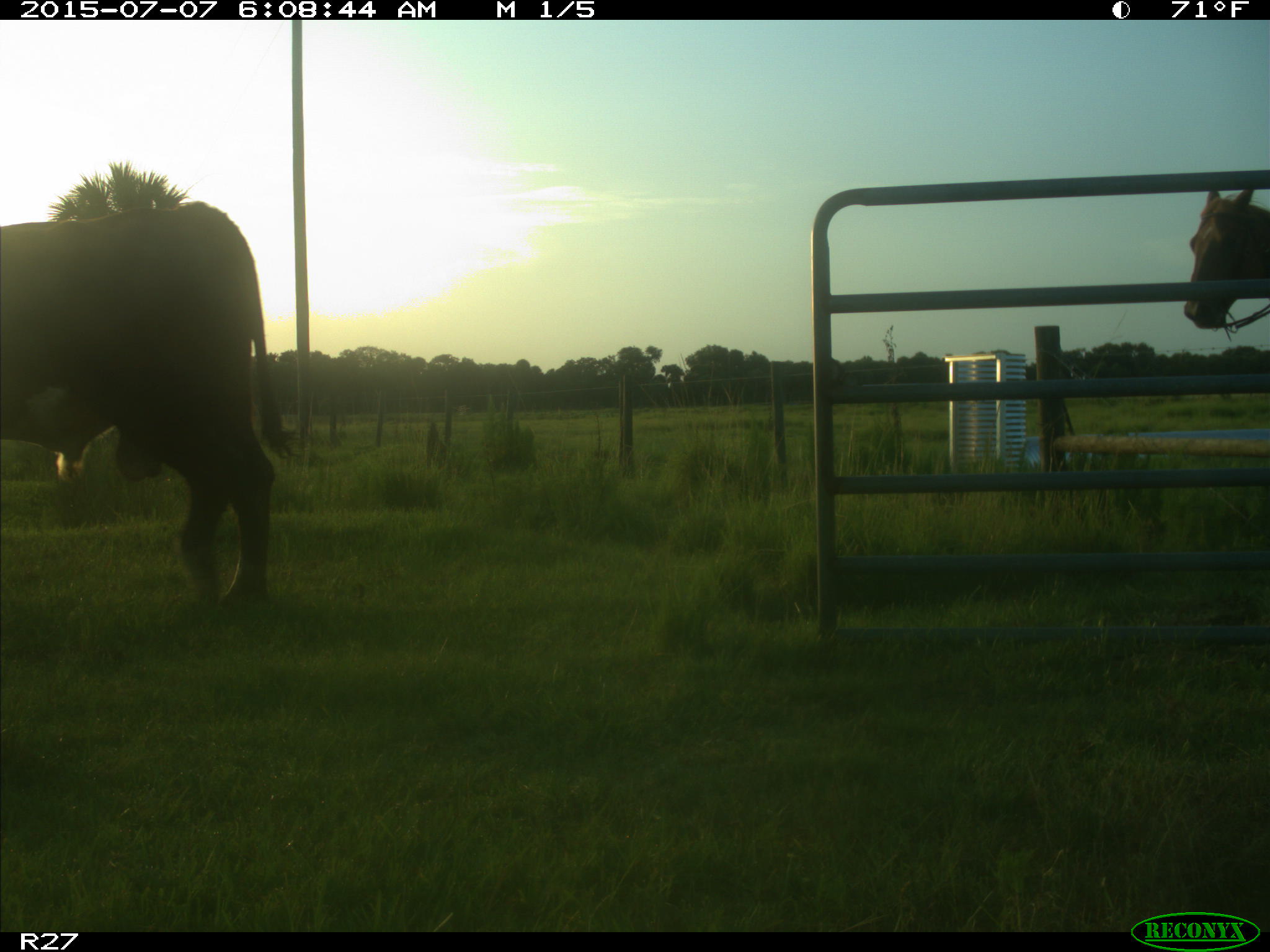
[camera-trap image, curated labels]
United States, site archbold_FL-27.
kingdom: Animalia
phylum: Chordata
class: Mammalia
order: Artiodactyla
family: Bovidae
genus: Bos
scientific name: Bos taurus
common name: domestic cow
Bos taurus (domestic cow).